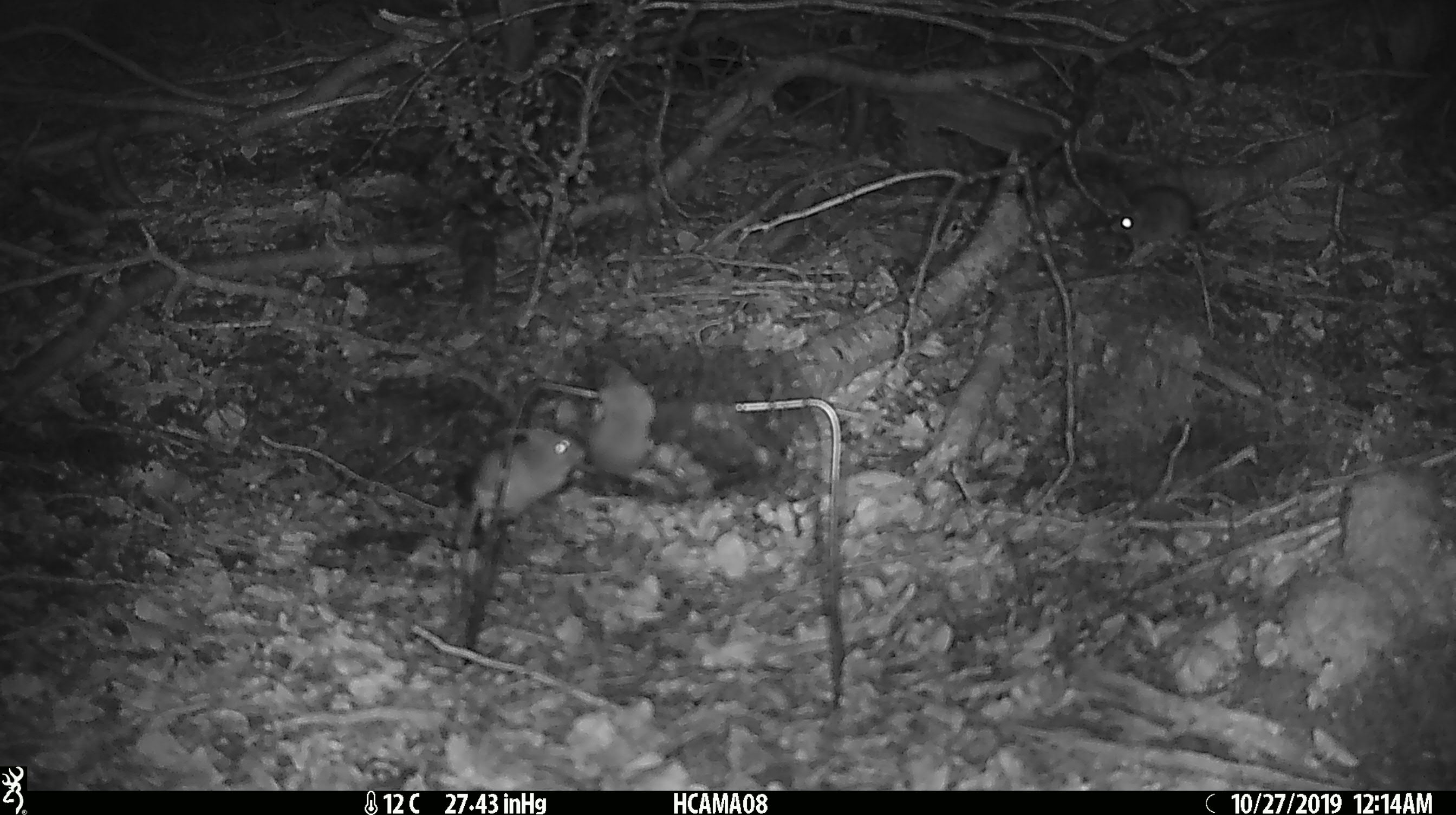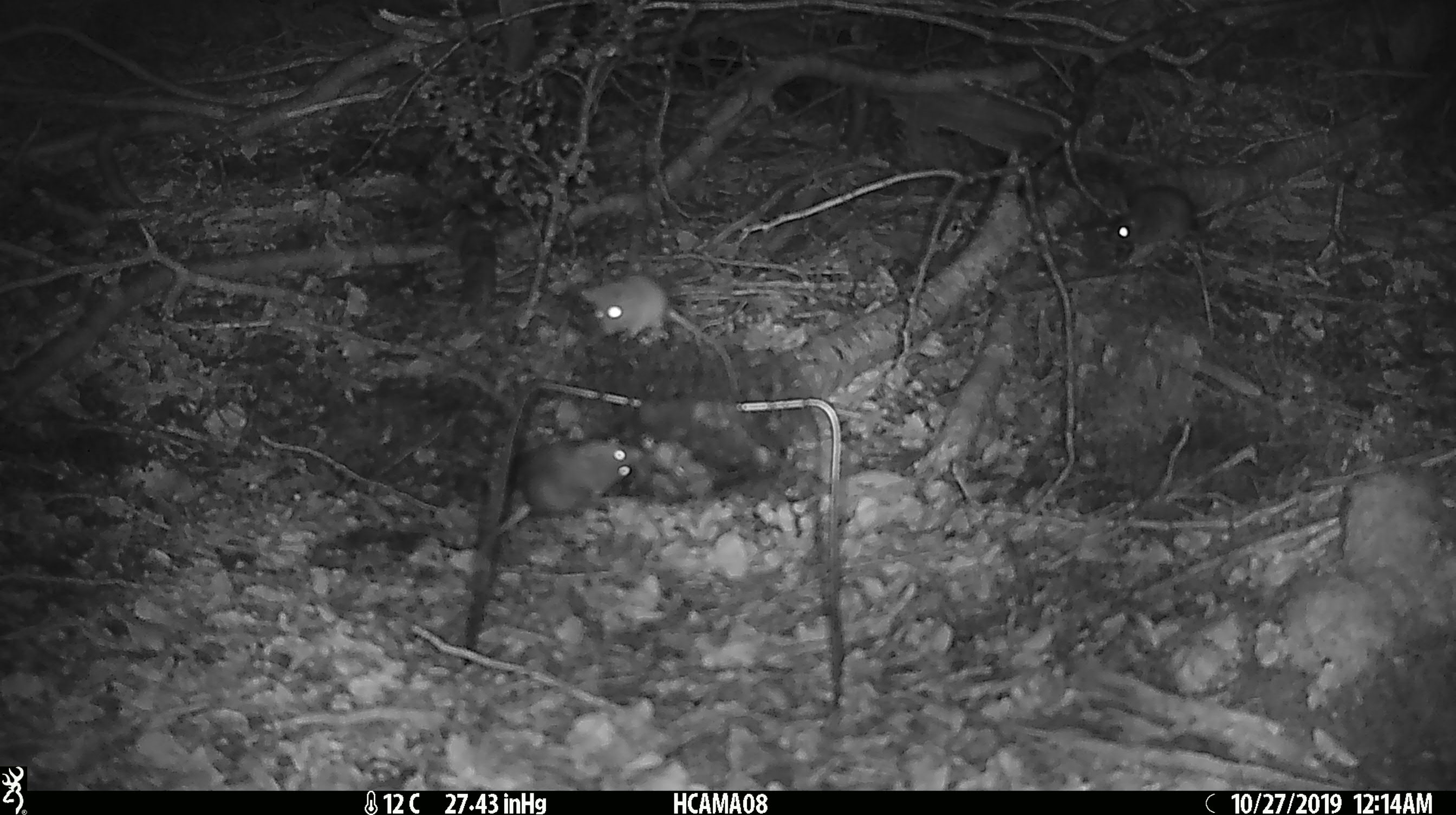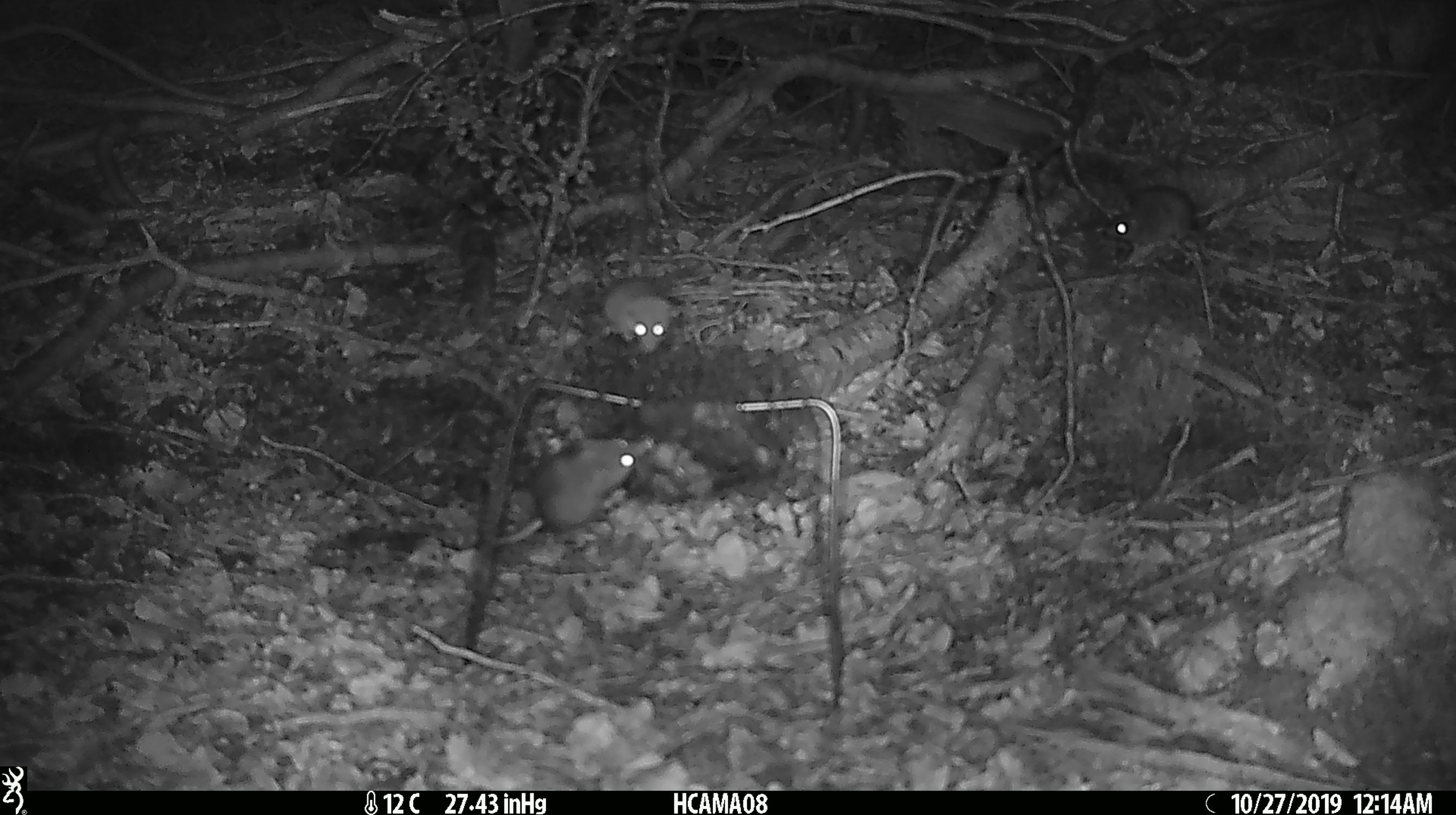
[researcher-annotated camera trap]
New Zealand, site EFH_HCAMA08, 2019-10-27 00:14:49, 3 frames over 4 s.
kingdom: Animalia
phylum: Chordata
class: Mammalia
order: Rodentia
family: Muridae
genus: Mus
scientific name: Mus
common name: mouse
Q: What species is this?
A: Mouse (Mus).